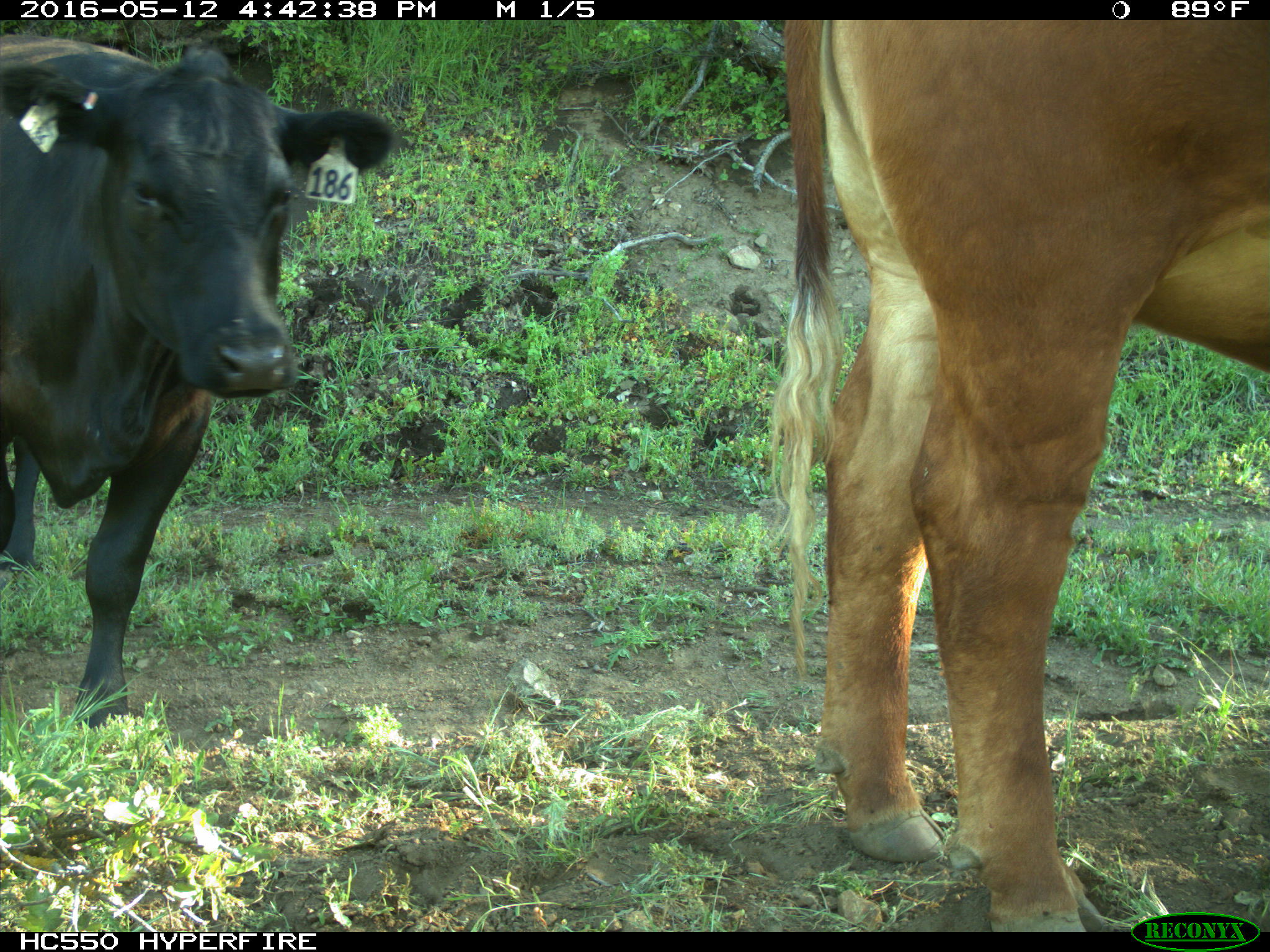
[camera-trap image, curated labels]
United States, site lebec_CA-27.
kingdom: Animalia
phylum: Chordata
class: Mammalia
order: Artiodactyla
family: Bovidae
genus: Bos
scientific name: Bos taurus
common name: domestic cow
Bos taurus (domestic cow).